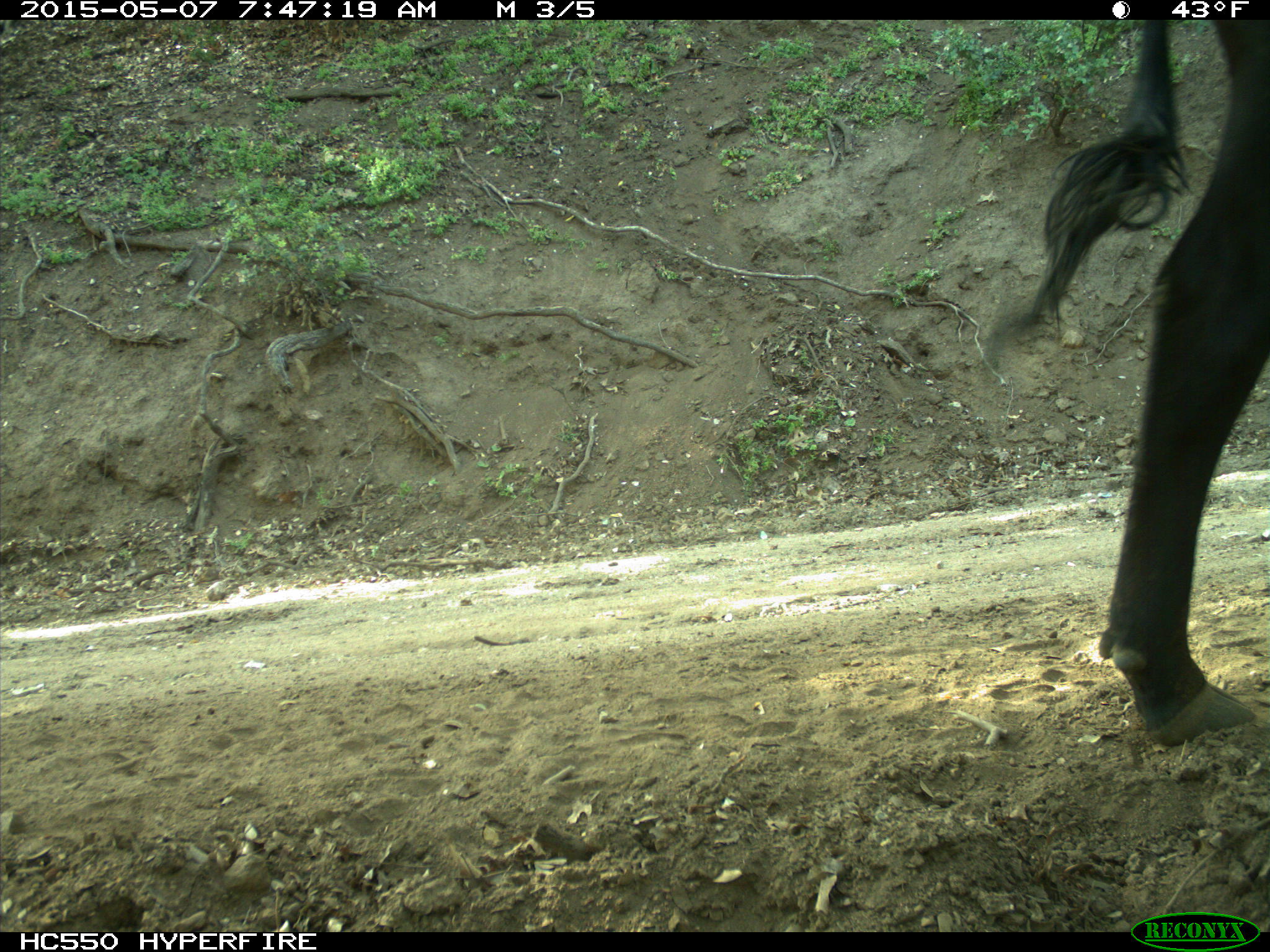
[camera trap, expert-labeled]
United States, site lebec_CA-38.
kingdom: Animalia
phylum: Chordata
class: Mammalia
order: Artiodactyla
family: Bovidae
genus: Bos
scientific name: Bos taurus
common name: domestic cow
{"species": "Bos taurus (domestic cow)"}